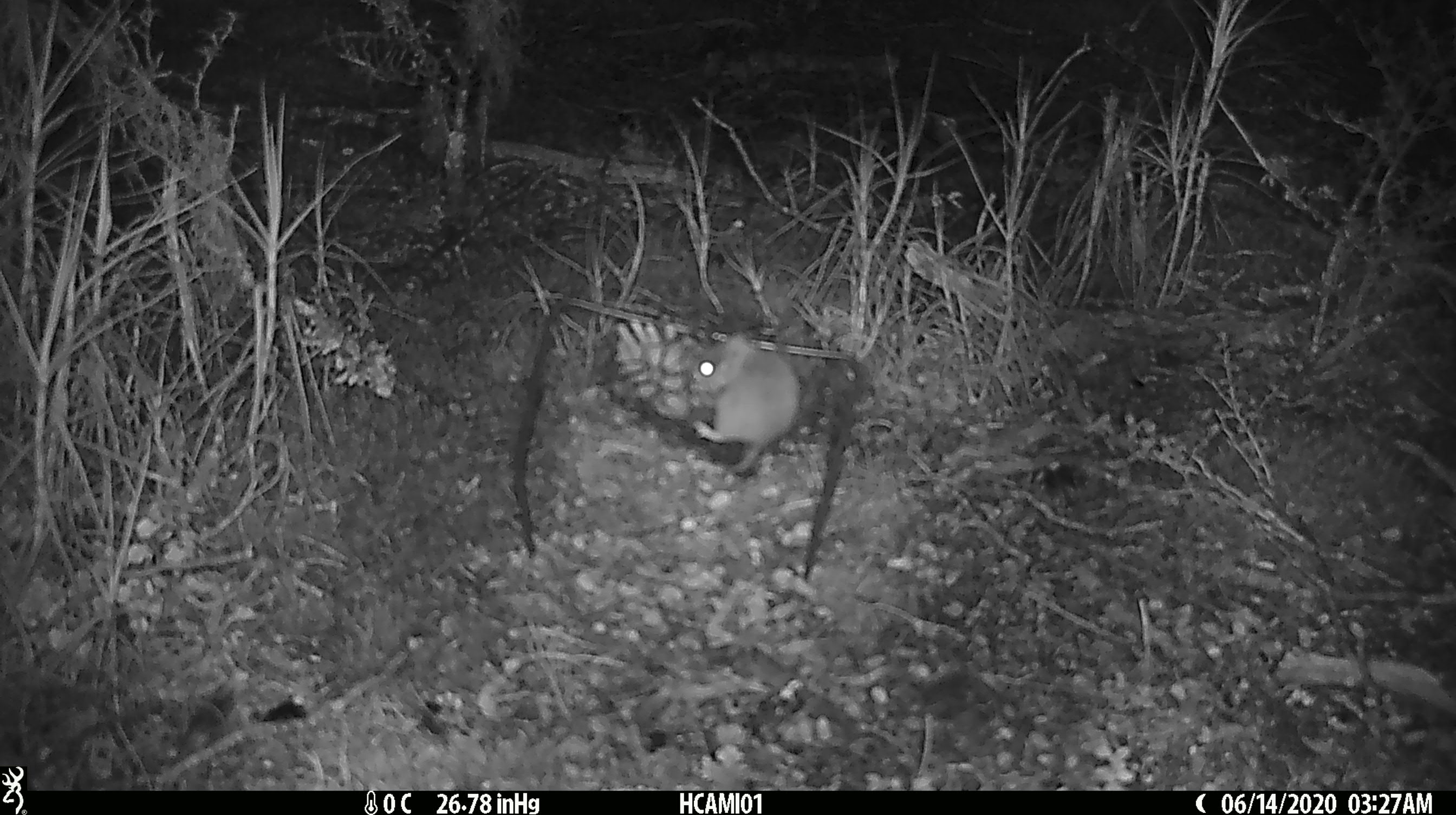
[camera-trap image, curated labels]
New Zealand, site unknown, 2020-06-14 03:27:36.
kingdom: Animalia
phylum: Chordata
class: Mammalia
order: Rodentia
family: Muridae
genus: Mus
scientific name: Mus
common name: mouse